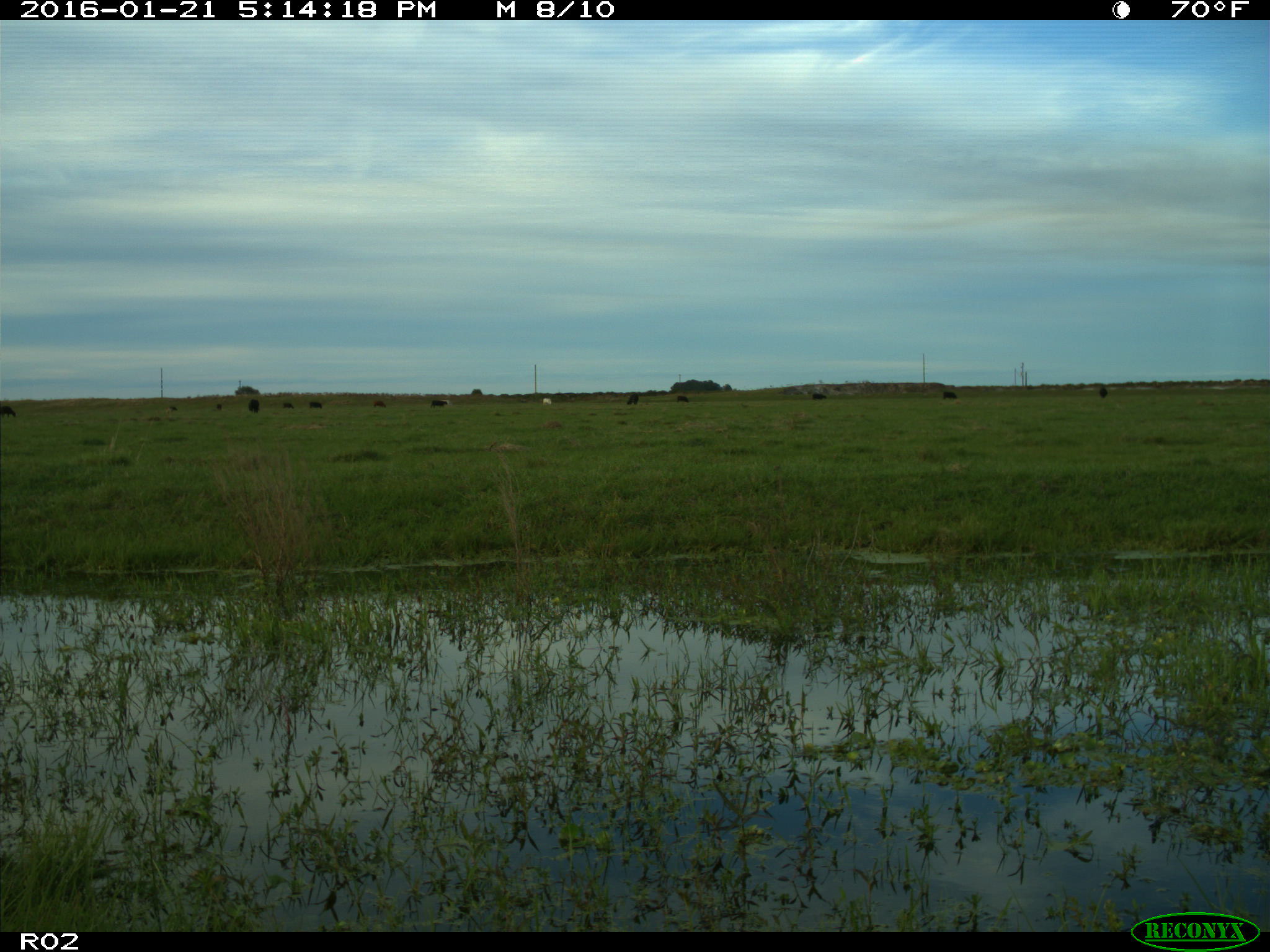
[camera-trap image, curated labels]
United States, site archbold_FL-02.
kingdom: Animalia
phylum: Chordata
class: Mammalia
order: Artiodactyla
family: Bovidae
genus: Bos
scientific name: Bos taurus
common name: domestic cow